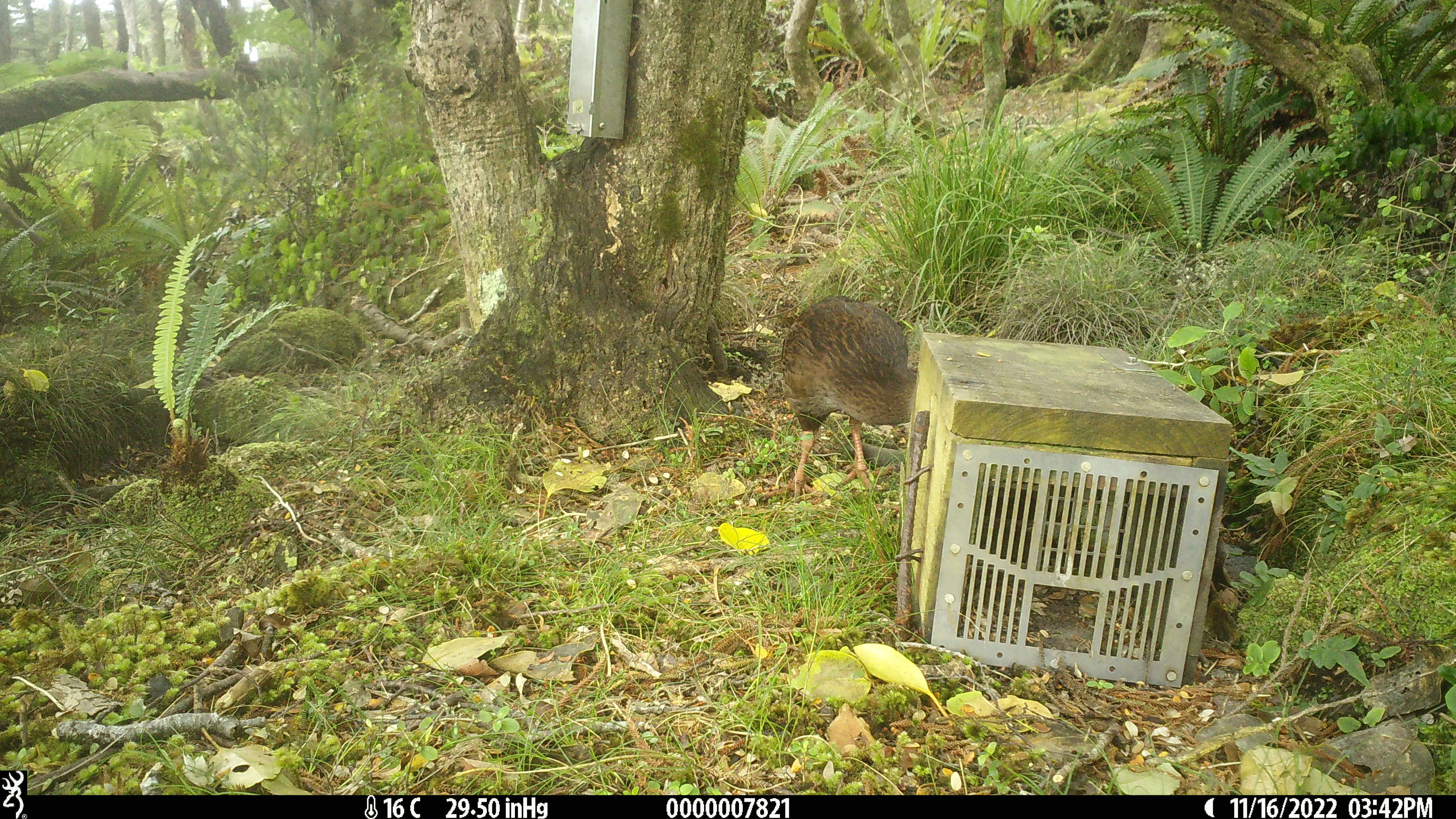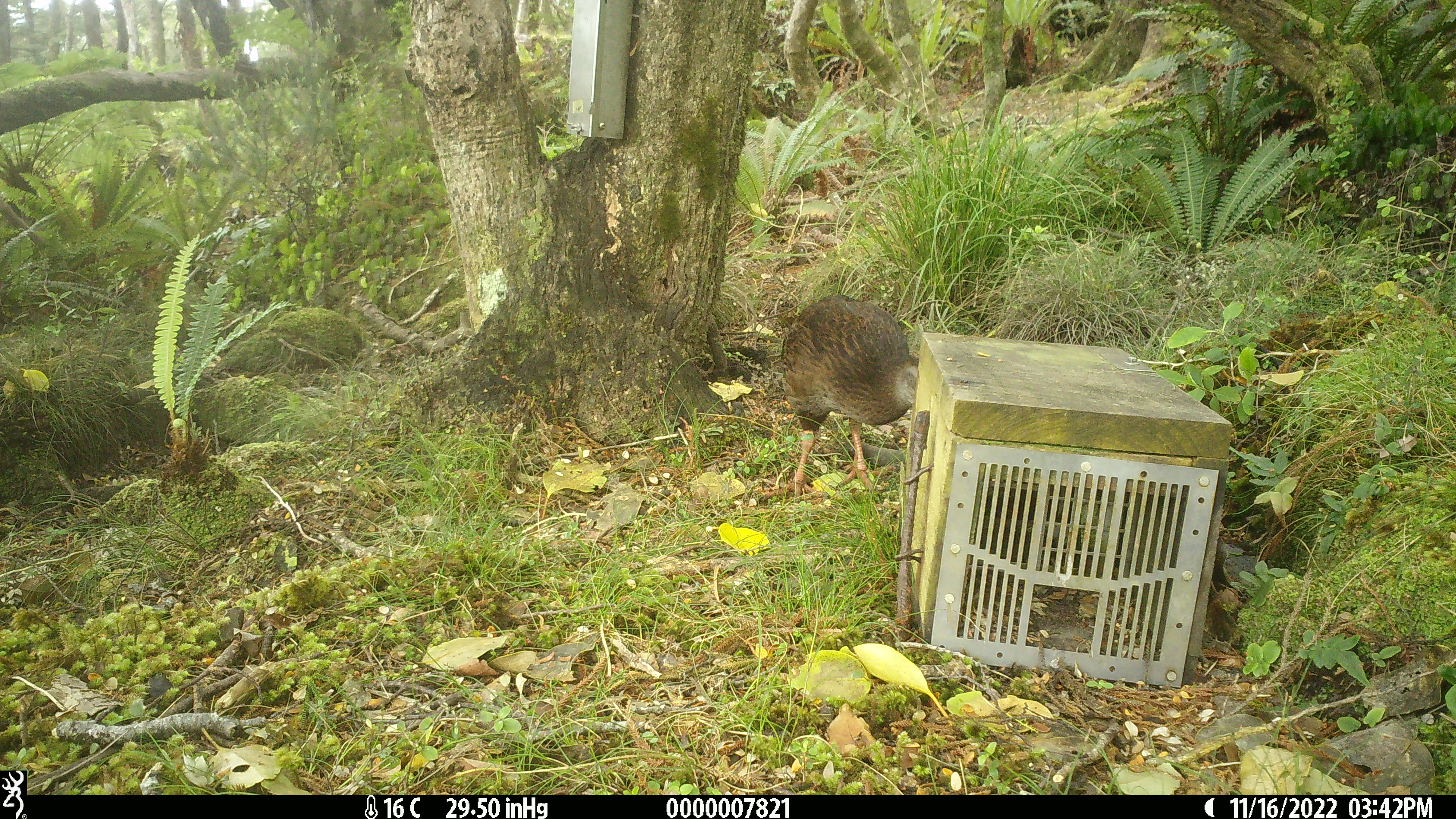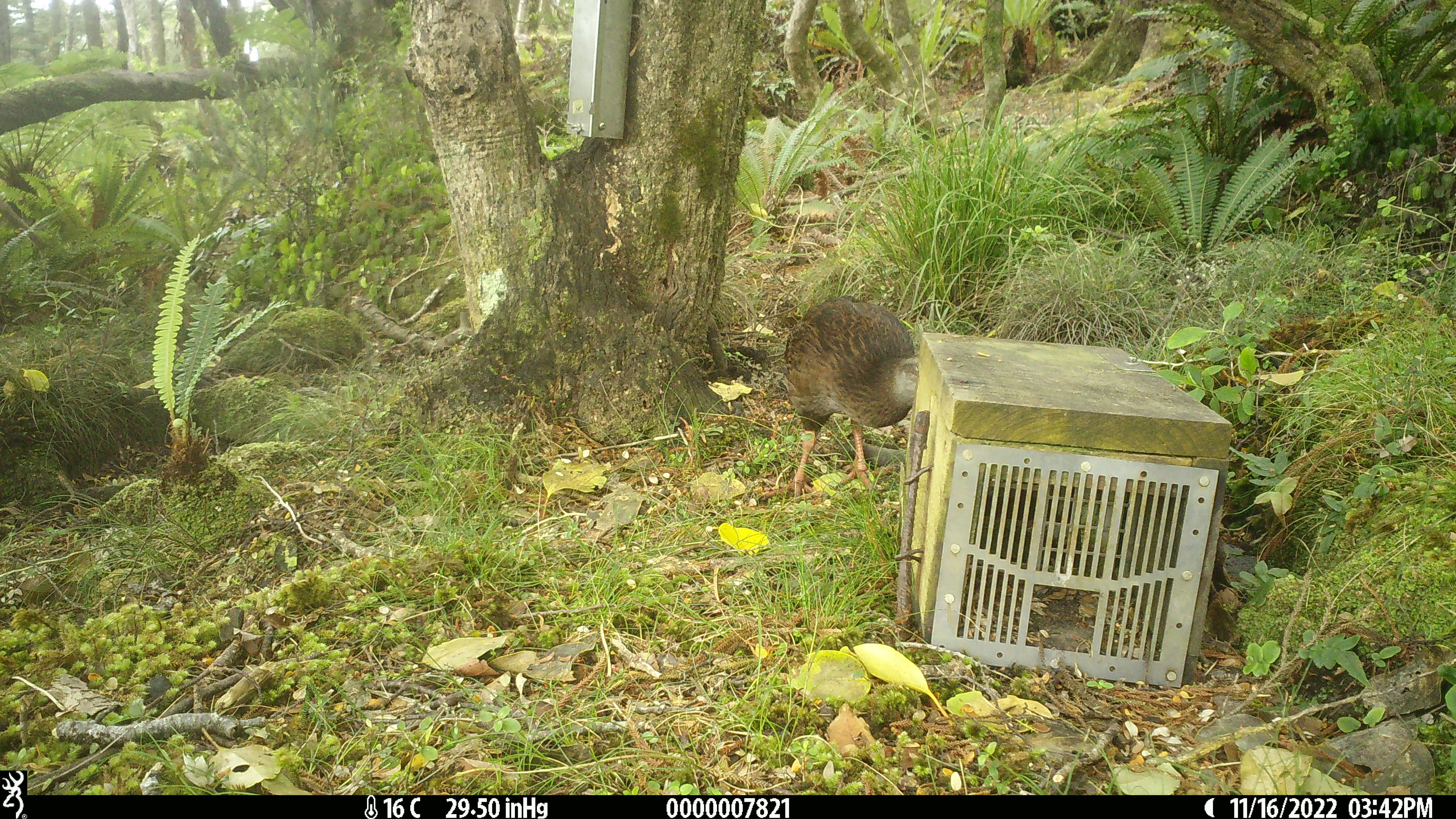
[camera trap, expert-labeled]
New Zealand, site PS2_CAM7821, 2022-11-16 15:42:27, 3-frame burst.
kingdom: Animalia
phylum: Chordata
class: Aves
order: Gruiformes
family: Rallidae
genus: Gallirallus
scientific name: Gallirallus australis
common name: weka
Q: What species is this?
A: Weka (Gallirallus australis).